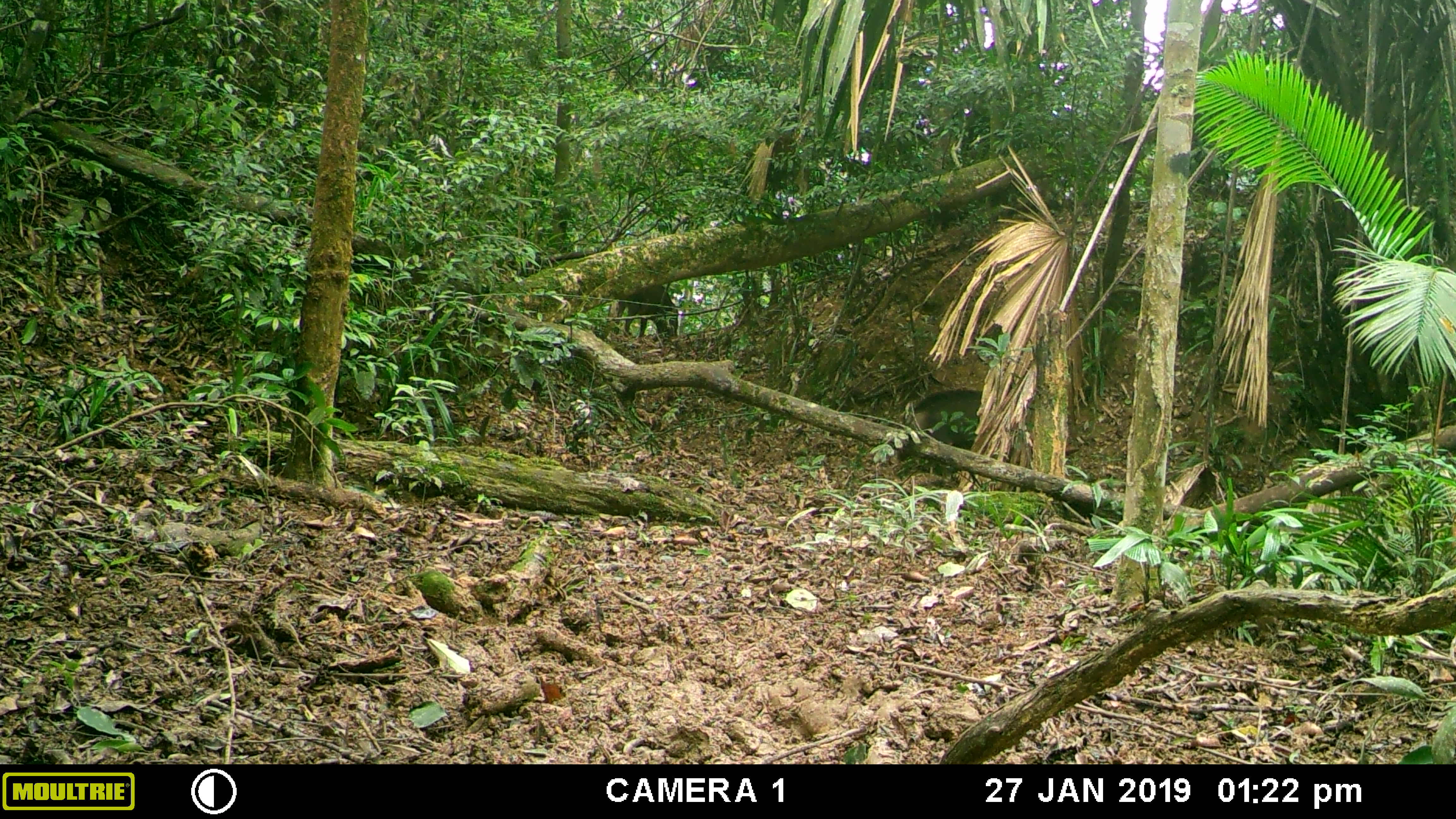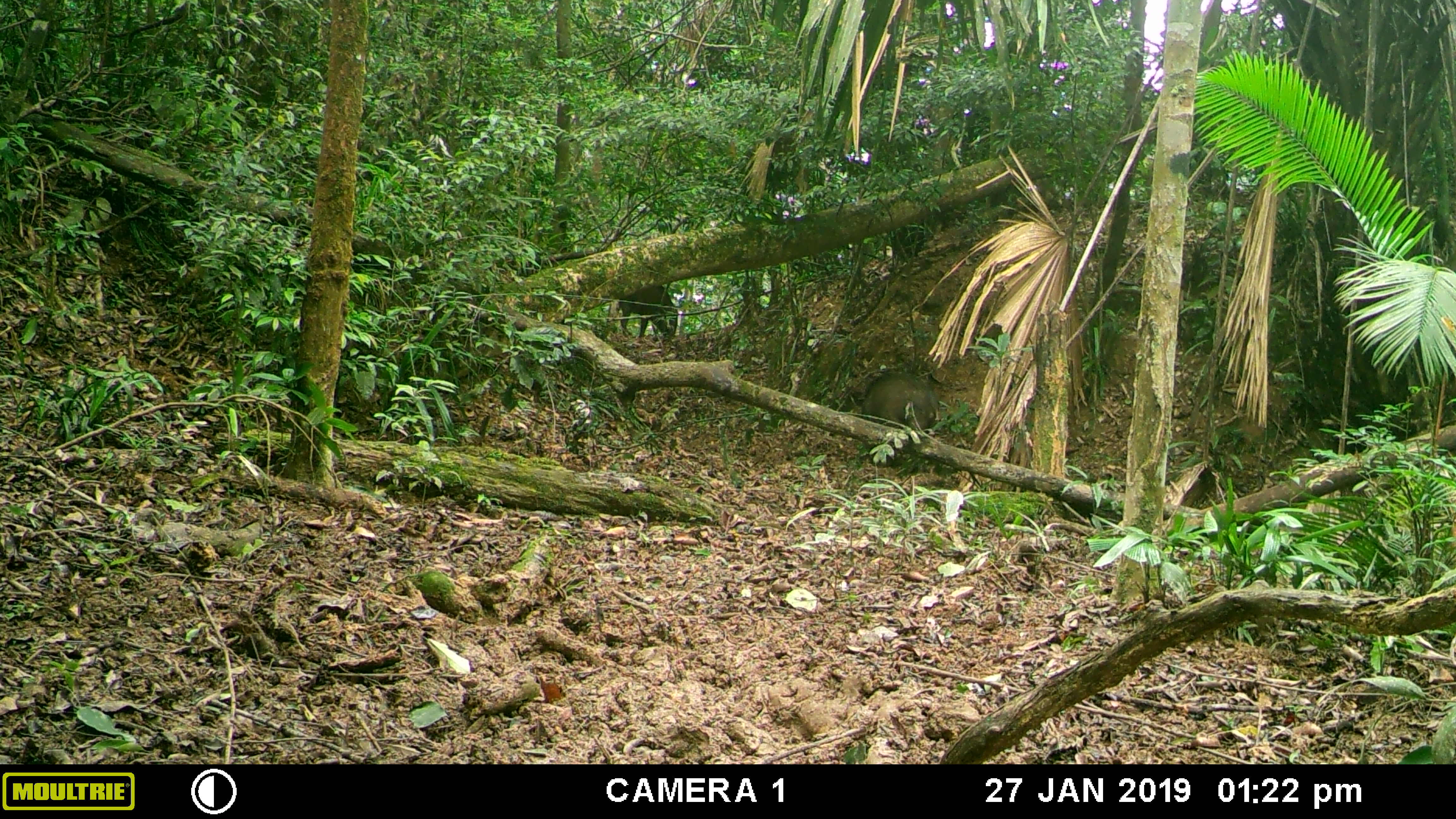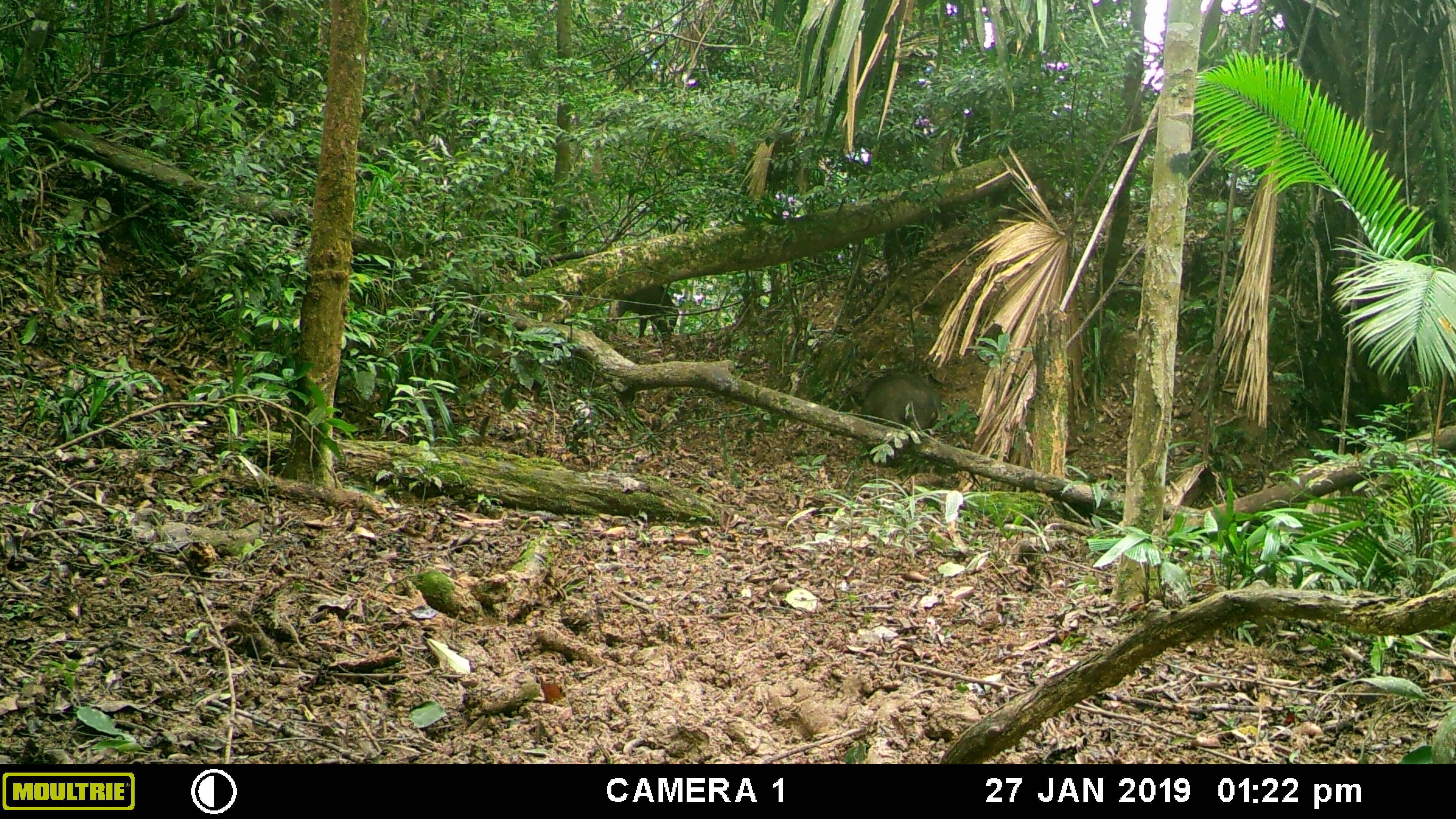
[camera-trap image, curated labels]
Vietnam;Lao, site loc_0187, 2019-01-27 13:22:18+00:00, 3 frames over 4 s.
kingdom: Animalia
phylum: Chordata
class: Mammalia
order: Artiodactyla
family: Suidae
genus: Sus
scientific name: Sus scrofa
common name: eurasian wild pig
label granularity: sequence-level